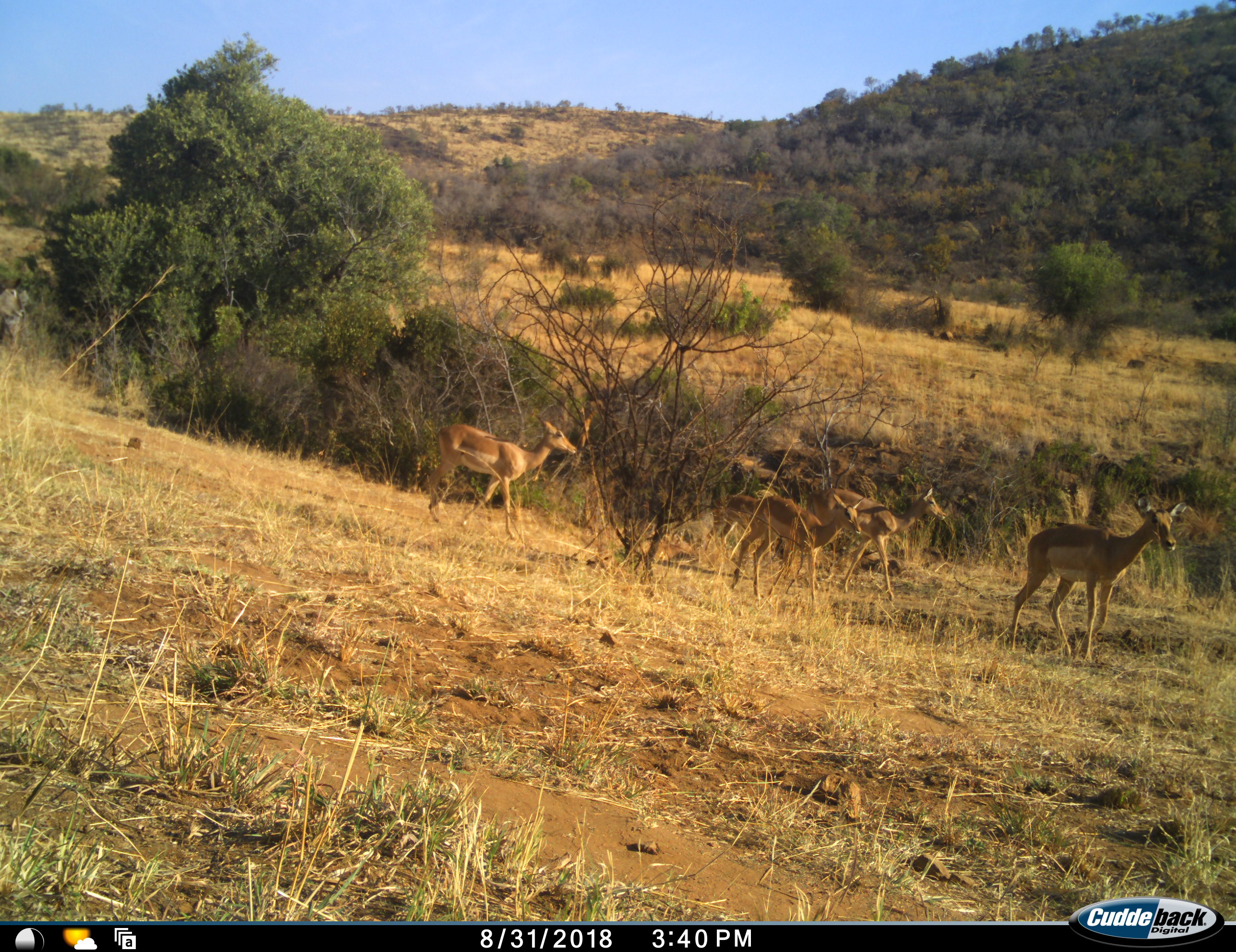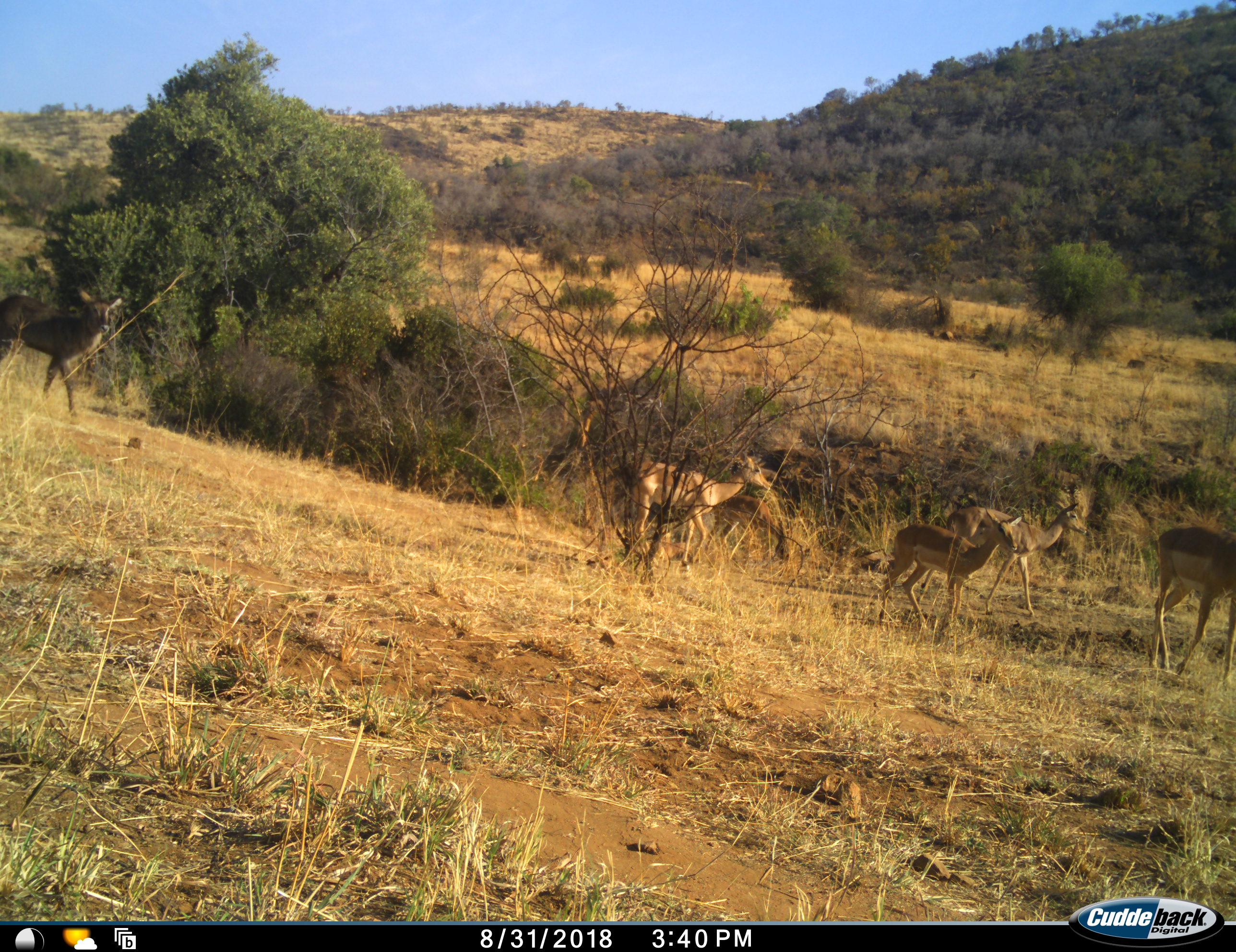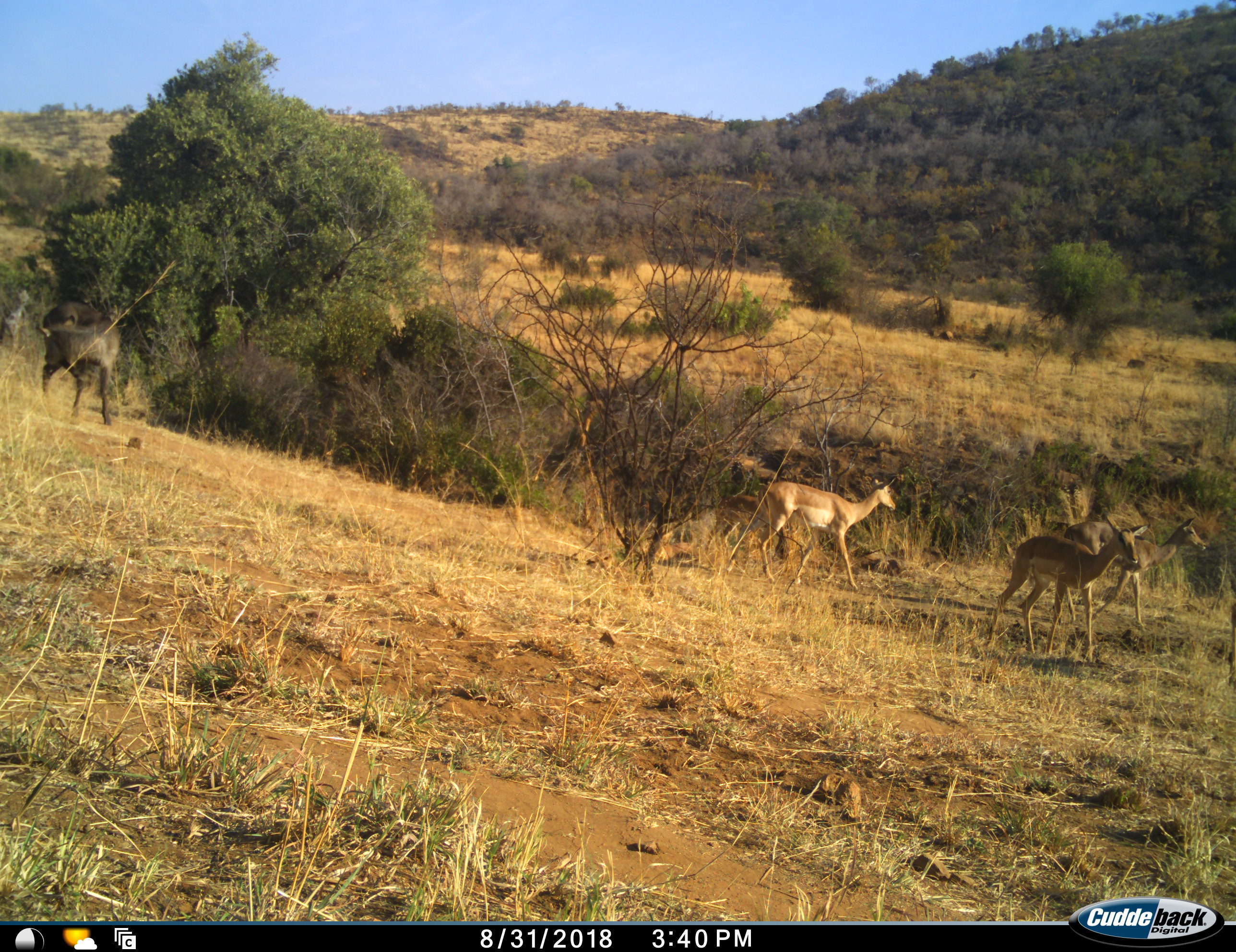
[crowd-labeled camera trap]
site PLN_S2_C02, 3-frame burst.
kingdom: Animalia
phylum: Chordata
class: Mammalia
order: Artiodactyla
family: Bovidae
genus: Aepyceros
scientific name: Aepyceros melampus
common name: impala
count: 4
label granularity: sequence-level